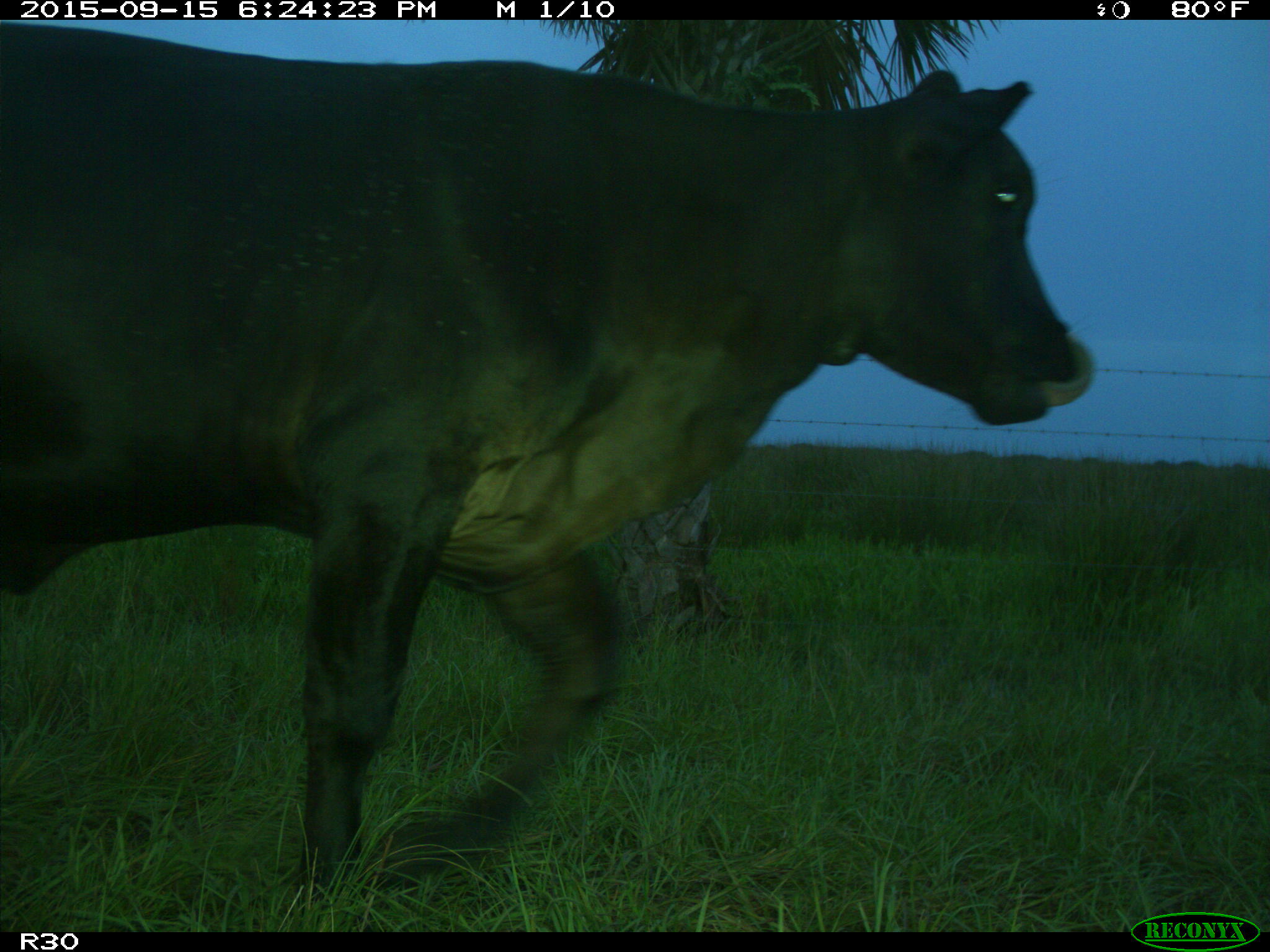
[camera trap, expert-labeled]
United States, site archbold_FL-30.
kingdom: Animalia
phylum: Chordata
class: Mammalia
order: Artiodactyla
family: Bovidae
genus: Bos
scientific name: Bos taurus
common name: domestic cow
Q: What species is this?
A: Bos taurus (domestic cow).